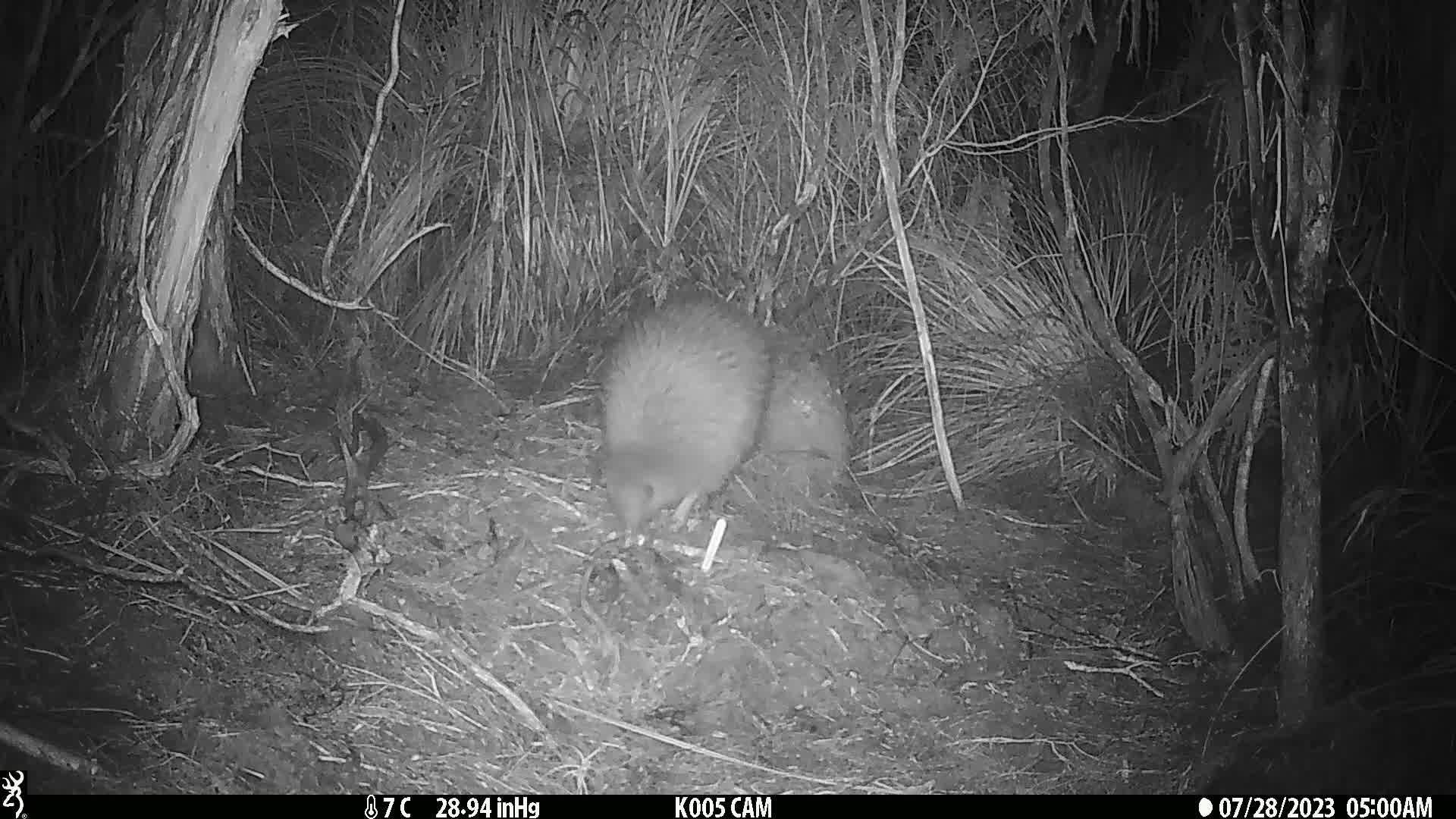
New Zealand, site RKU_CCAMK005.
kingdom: Animalia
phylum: Chordata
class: Aves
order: Apterygiformes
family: Apterygidae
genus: Apteryx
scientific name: Apteryx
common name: kiwi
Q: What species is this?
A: Kiwi (Apteryx).